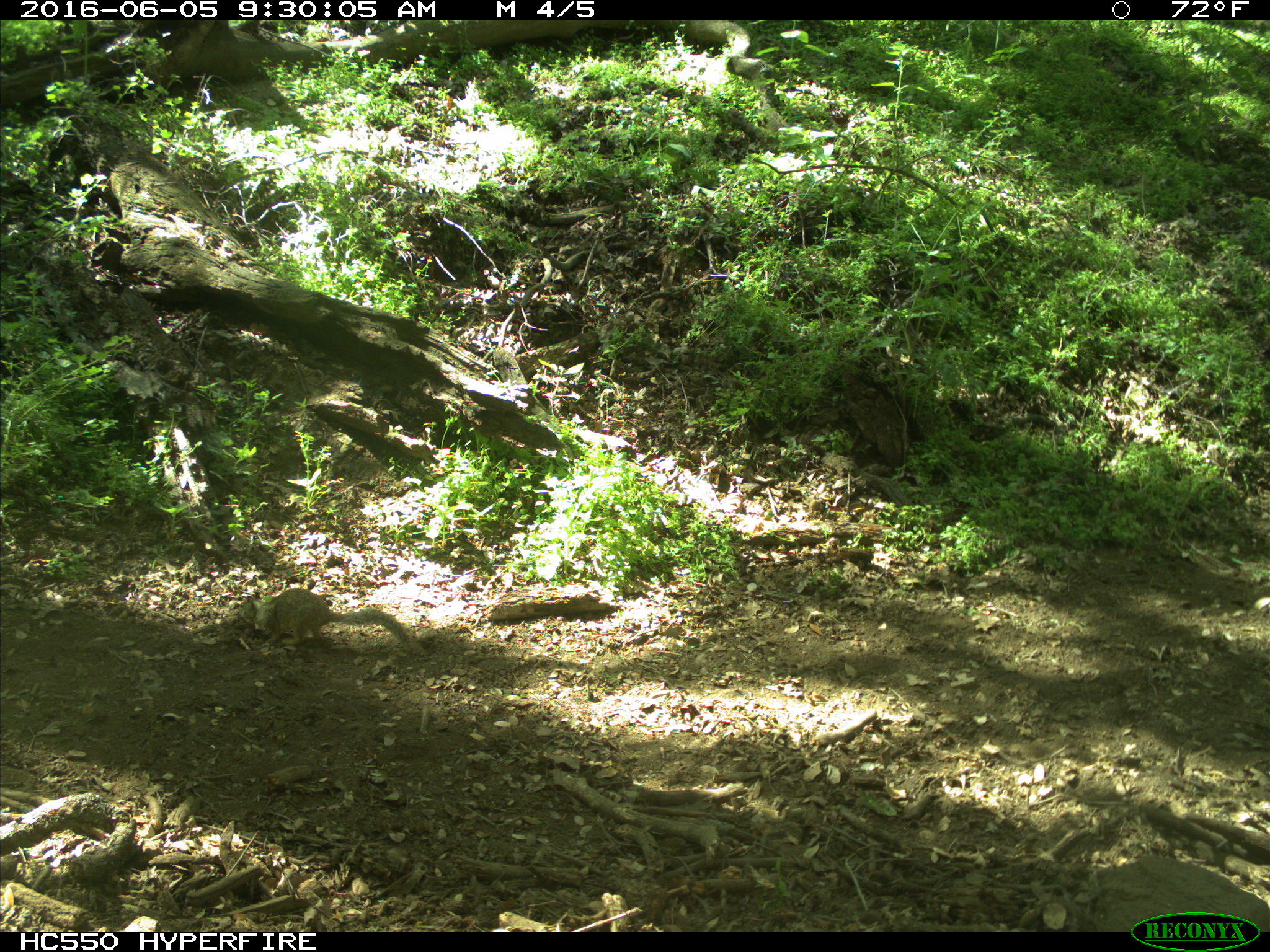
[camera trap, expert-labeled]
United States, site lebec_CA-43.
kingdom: Animalia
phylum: Chordata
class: Mammalia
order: Rodentia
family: Sciuridae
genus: Otospermophilus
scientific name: Otospermophilus beecheyi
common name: california ground squirrel